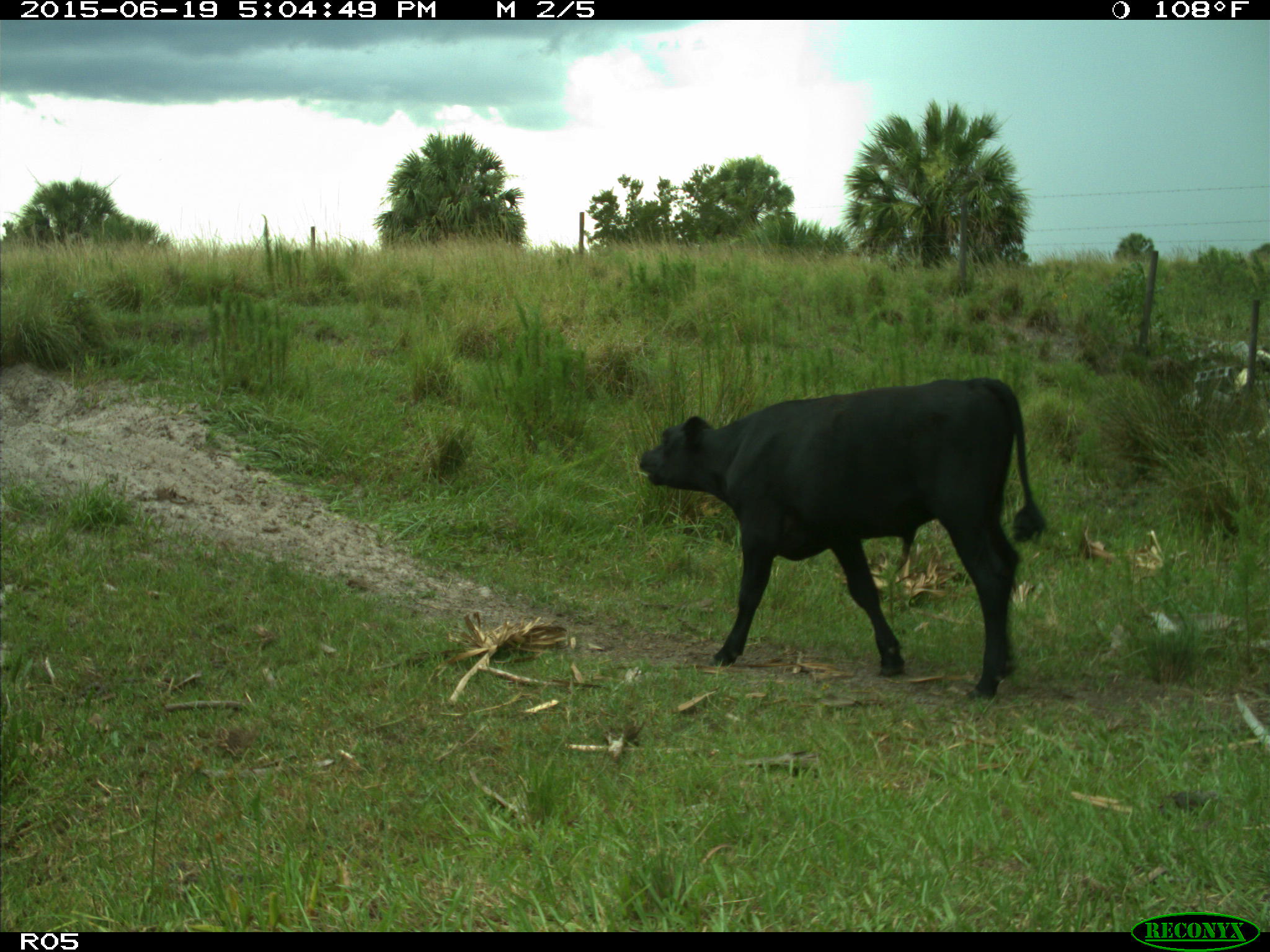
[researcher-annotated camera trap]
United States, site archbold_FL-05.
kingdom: Animalia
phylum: Chordata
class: Mammalia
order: Artiodactyla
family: Bovidae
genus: Bos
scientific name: Bos taurus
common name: domestic cow